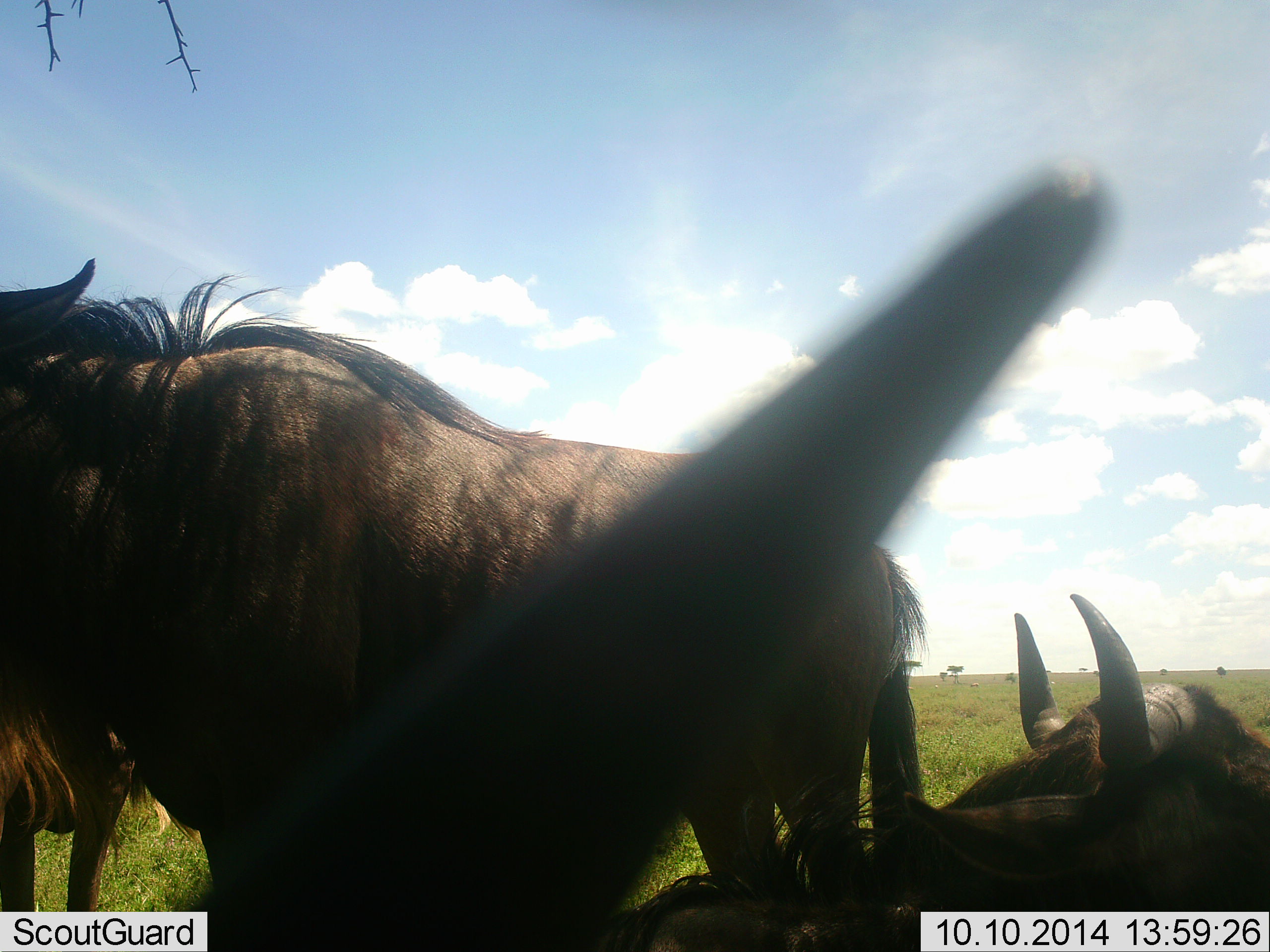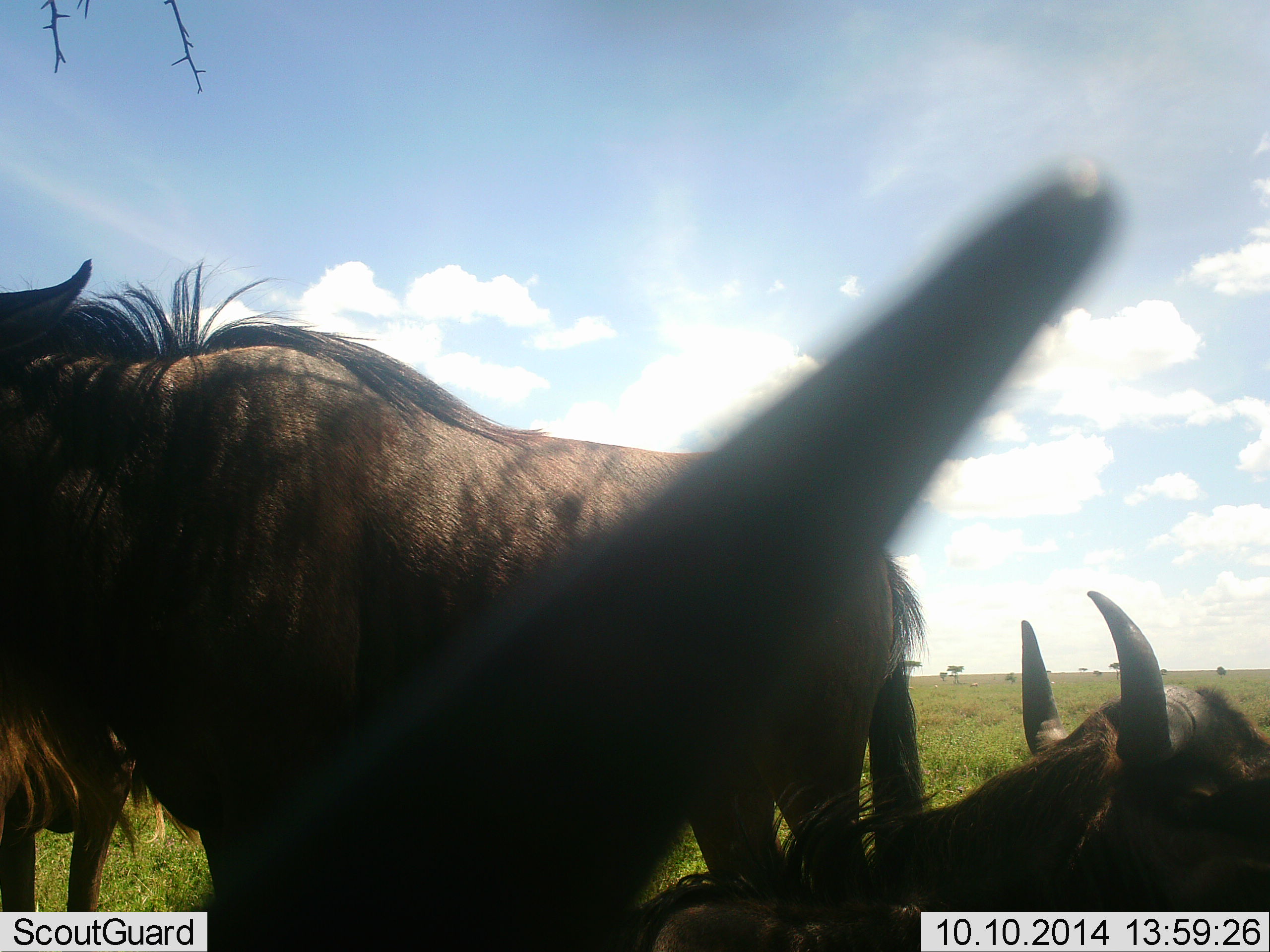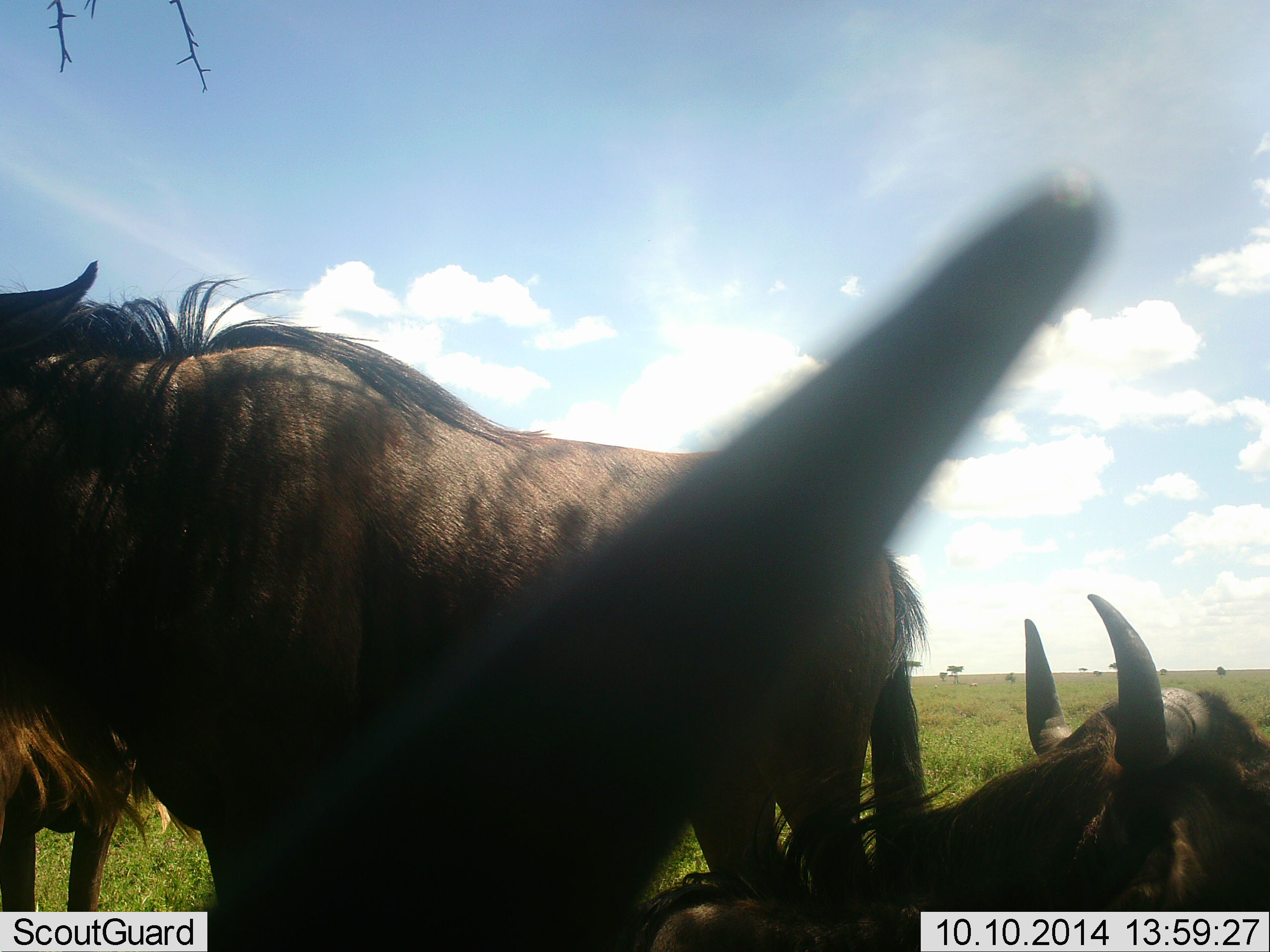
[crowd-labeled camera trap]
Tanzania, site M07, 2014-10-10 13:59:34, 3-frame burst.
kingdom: Animalia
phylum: Chordata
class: Mammalia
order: Artiodactyla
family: Bovidae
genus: Connochaetes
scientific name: Connochaetes taurinus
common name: blue wildebeest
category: wildebeest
Wildebeest (blue wildebeest) (Connochaetes taurinus), count 3. Behavior (volunteer vote fractions): standing 80%, resting 60%, moving 0%, interacting 10%. Young present (vote fraction): 0%. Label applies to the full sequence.